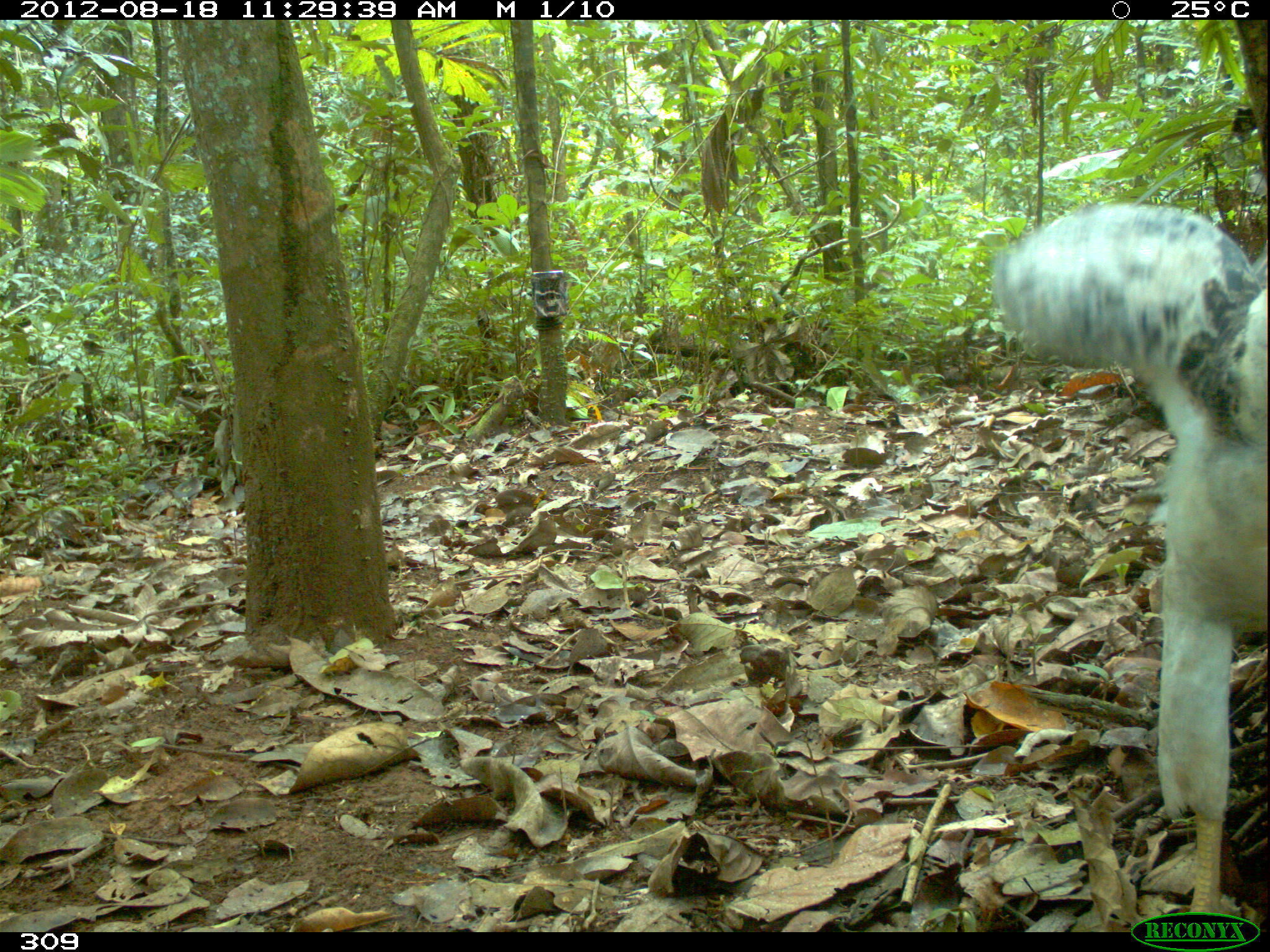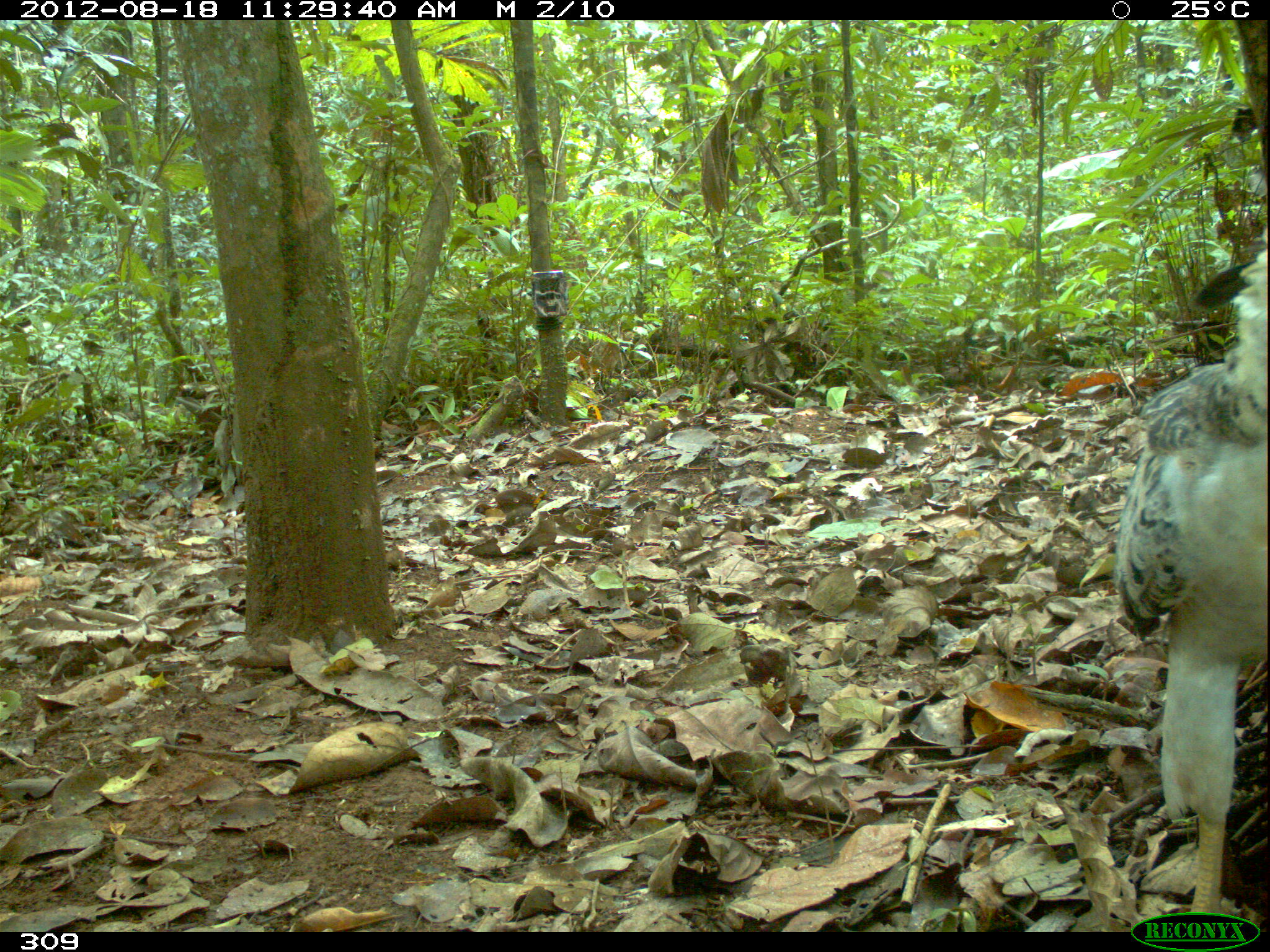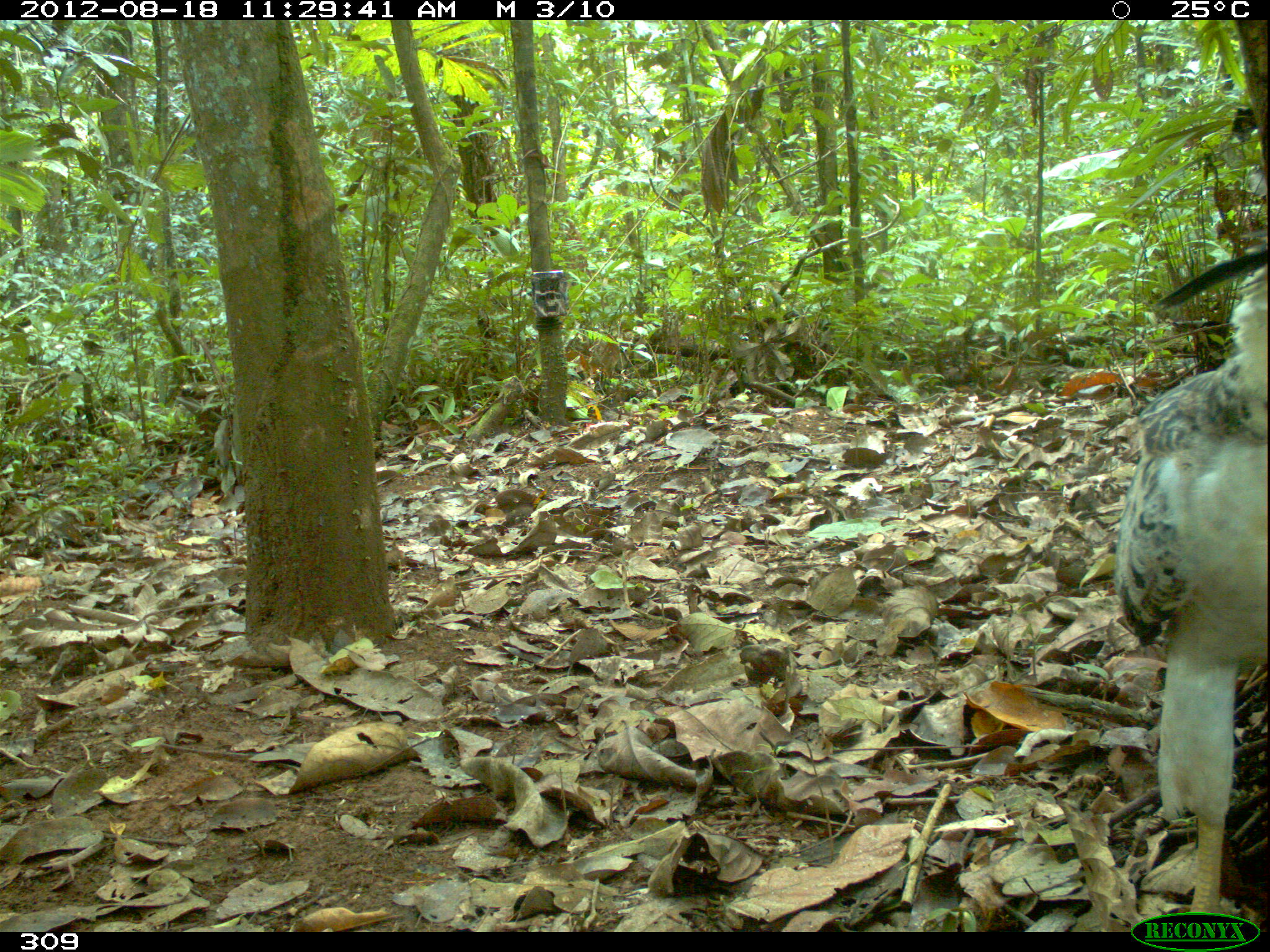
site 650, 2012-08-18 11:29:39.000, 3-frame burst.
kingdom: Animalia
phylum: Chordata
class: Aves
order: Accipitriformes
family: Accipitridae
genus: Morphnus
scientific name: Morphnus guianensis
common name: crested eagle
Morphnus guianensis (crested eagle).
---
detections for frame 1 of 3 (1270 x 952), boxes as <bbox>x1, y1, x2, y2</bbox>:
morphnus guianensis: <bbox>989, 201, 1268, 932</bbox>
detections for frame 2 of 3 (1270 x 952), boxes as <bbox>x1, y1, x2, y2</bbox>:
morphnus guianensis: <bbox>1106, 244, 1267, 932</bbox>